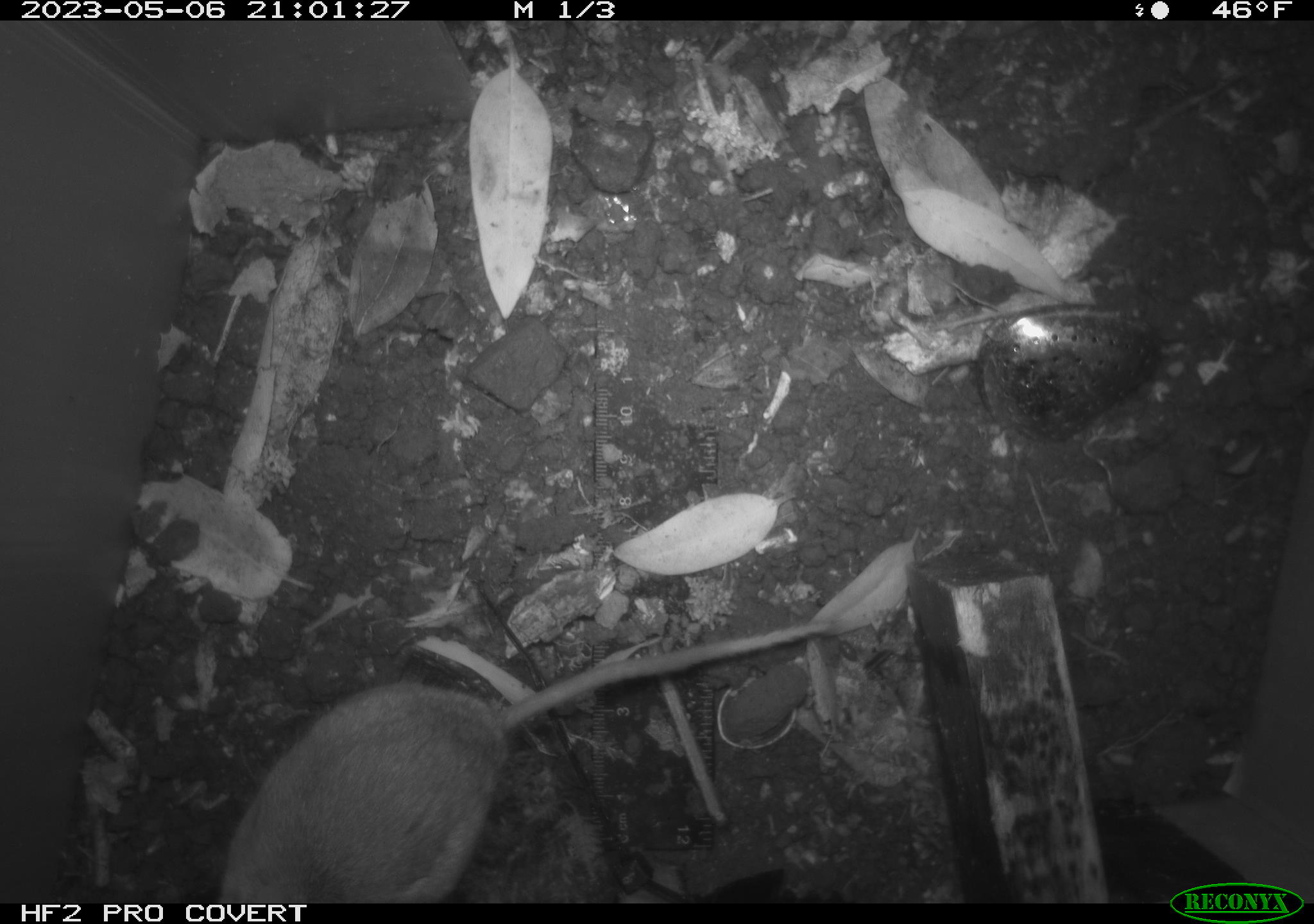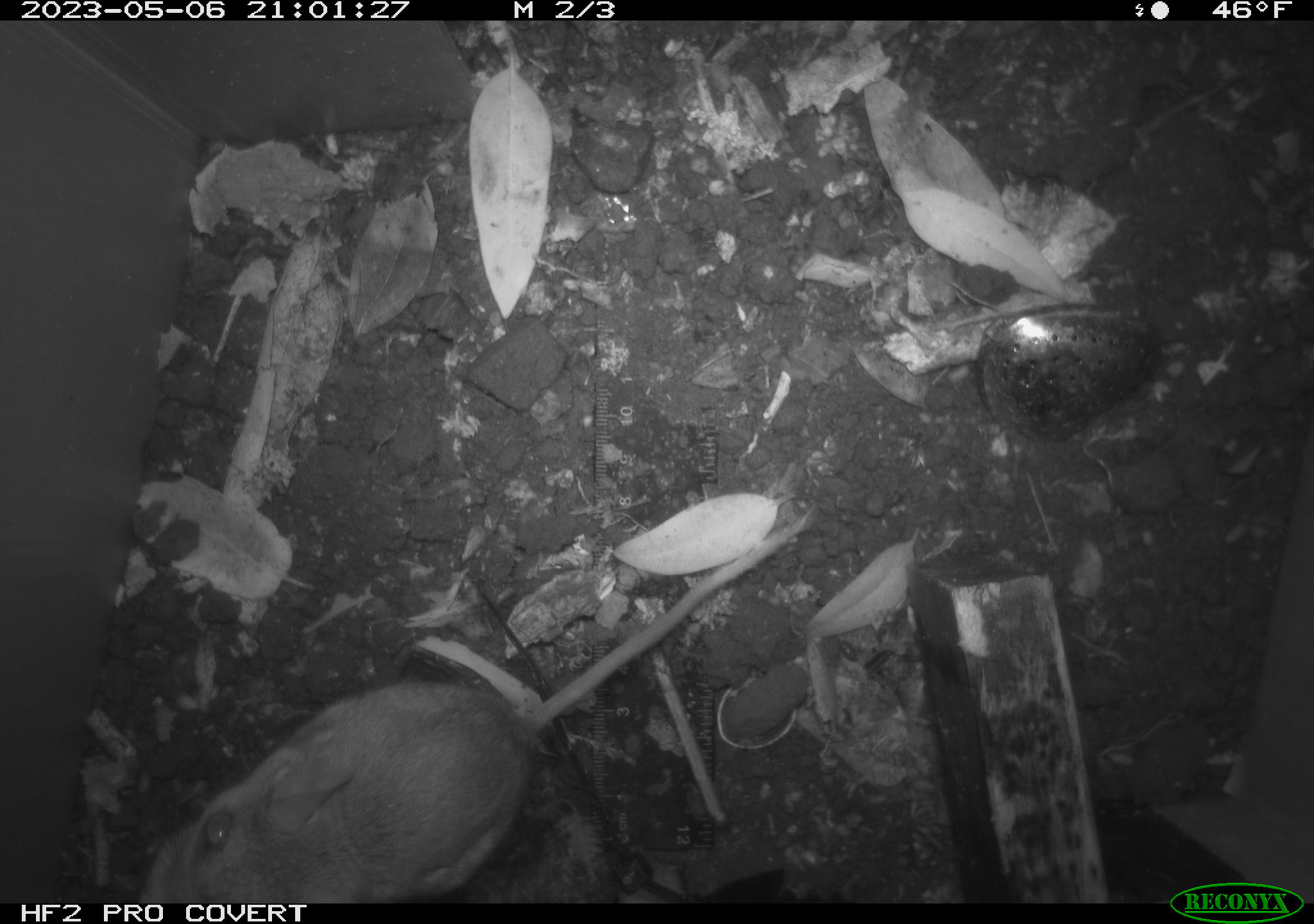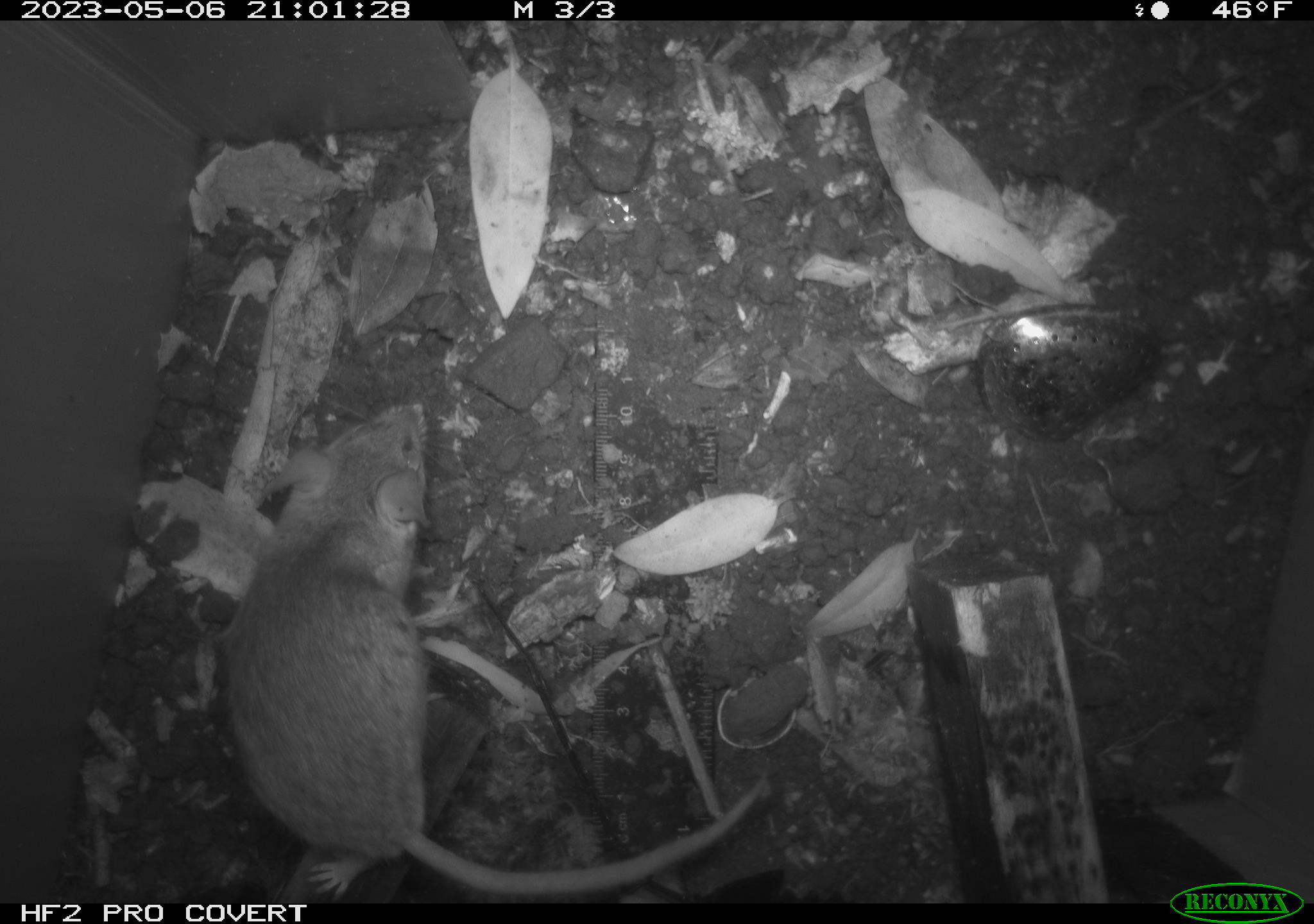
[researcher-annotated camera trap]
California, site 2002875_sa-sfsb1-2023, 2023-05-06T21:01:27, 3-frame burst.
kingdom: Animalia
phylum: Chordata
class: Mammalia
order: Rodentia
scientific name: Rodentia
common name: mouse species